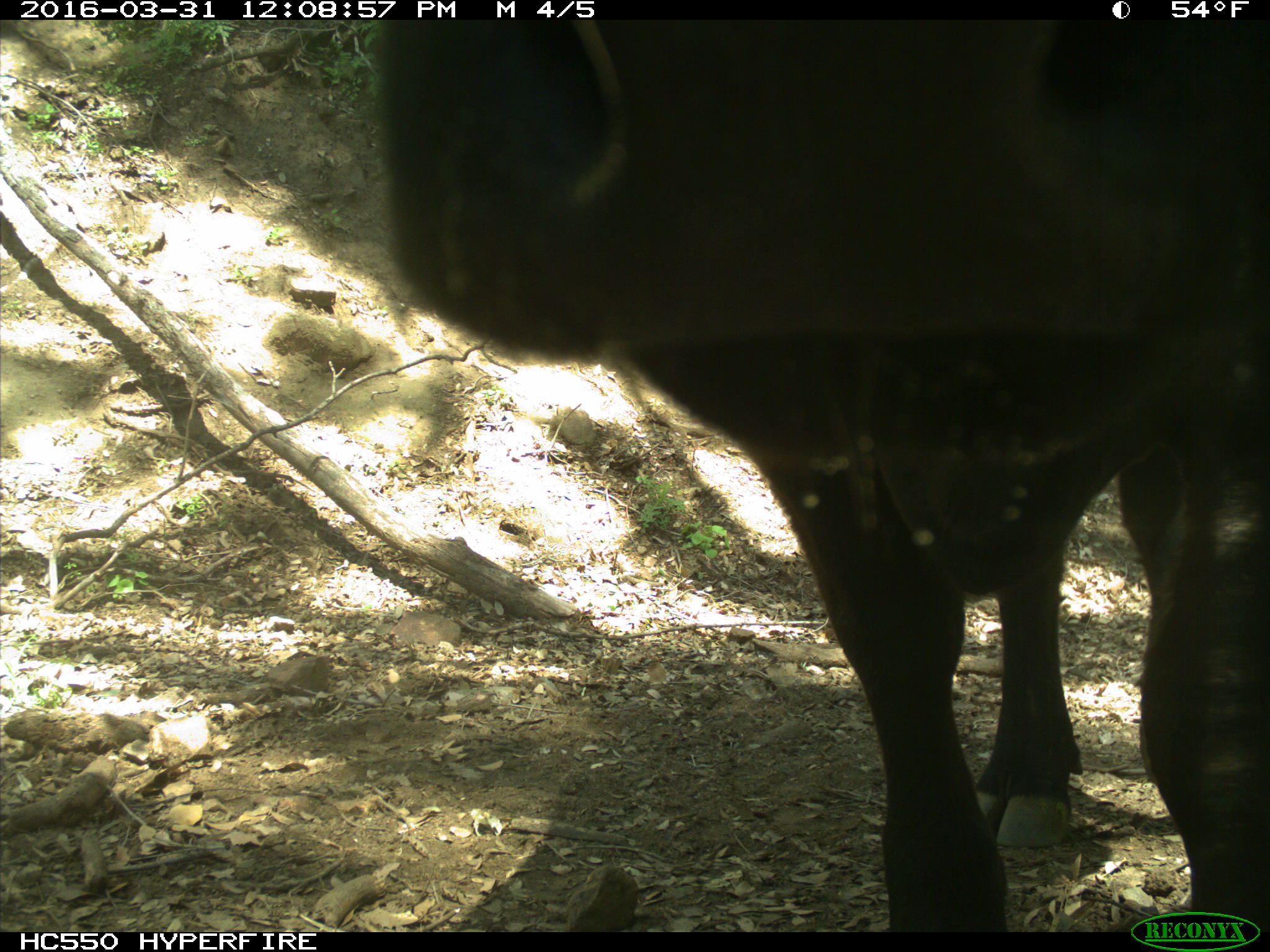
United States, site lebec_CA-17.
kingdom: Animalia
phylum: Chordata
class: Mammalia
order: Artiodactyla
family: Bovidae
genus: Bos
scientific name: Bos taurus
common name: domestic cow